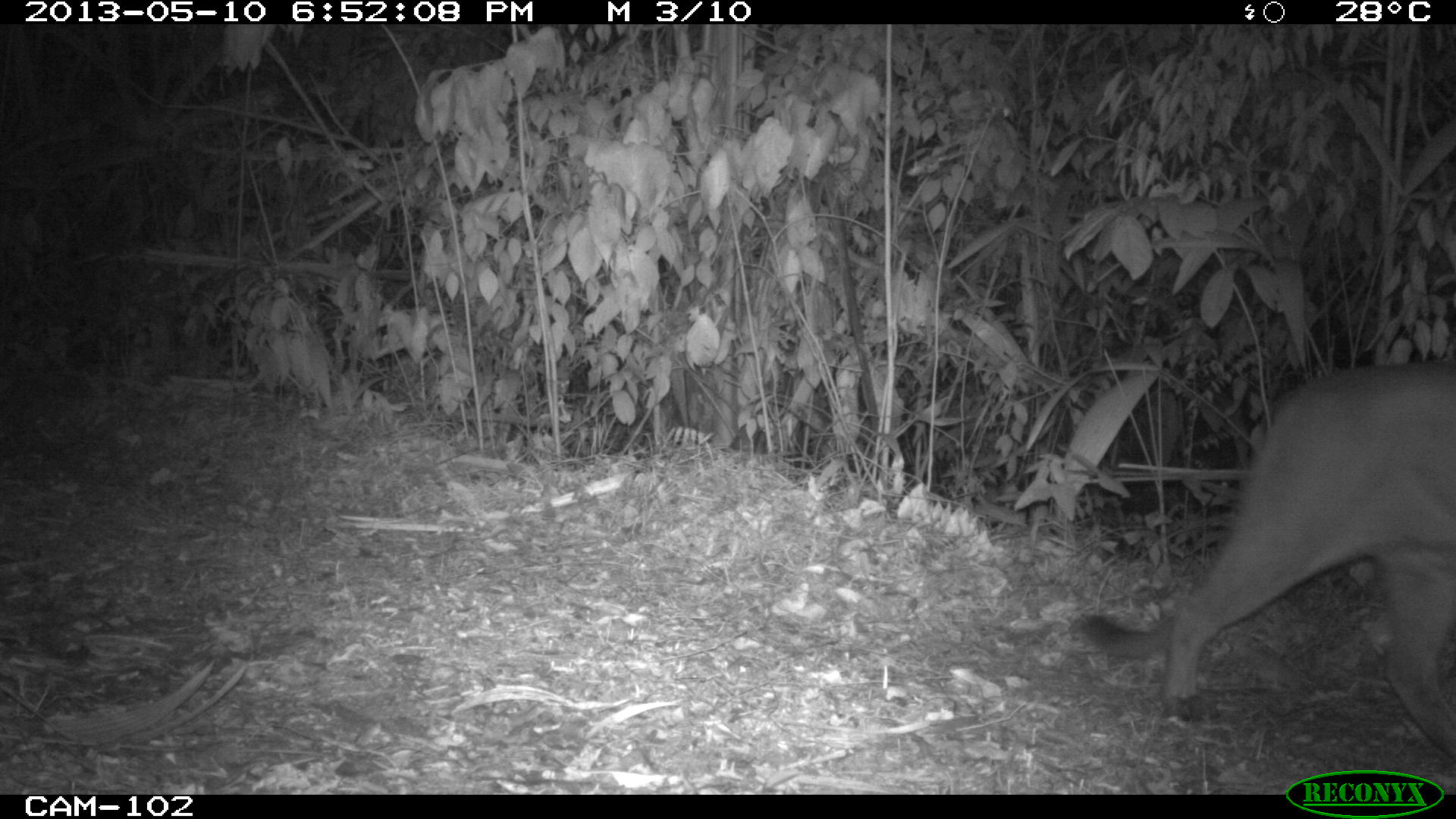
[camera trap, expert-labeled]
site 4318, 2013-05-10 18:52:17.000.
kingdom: Animalia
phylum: Chordata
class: Mammalia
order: Carnivora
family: Felidae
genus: Puma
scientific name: Puma concolor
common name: mountain lion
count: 1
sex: male